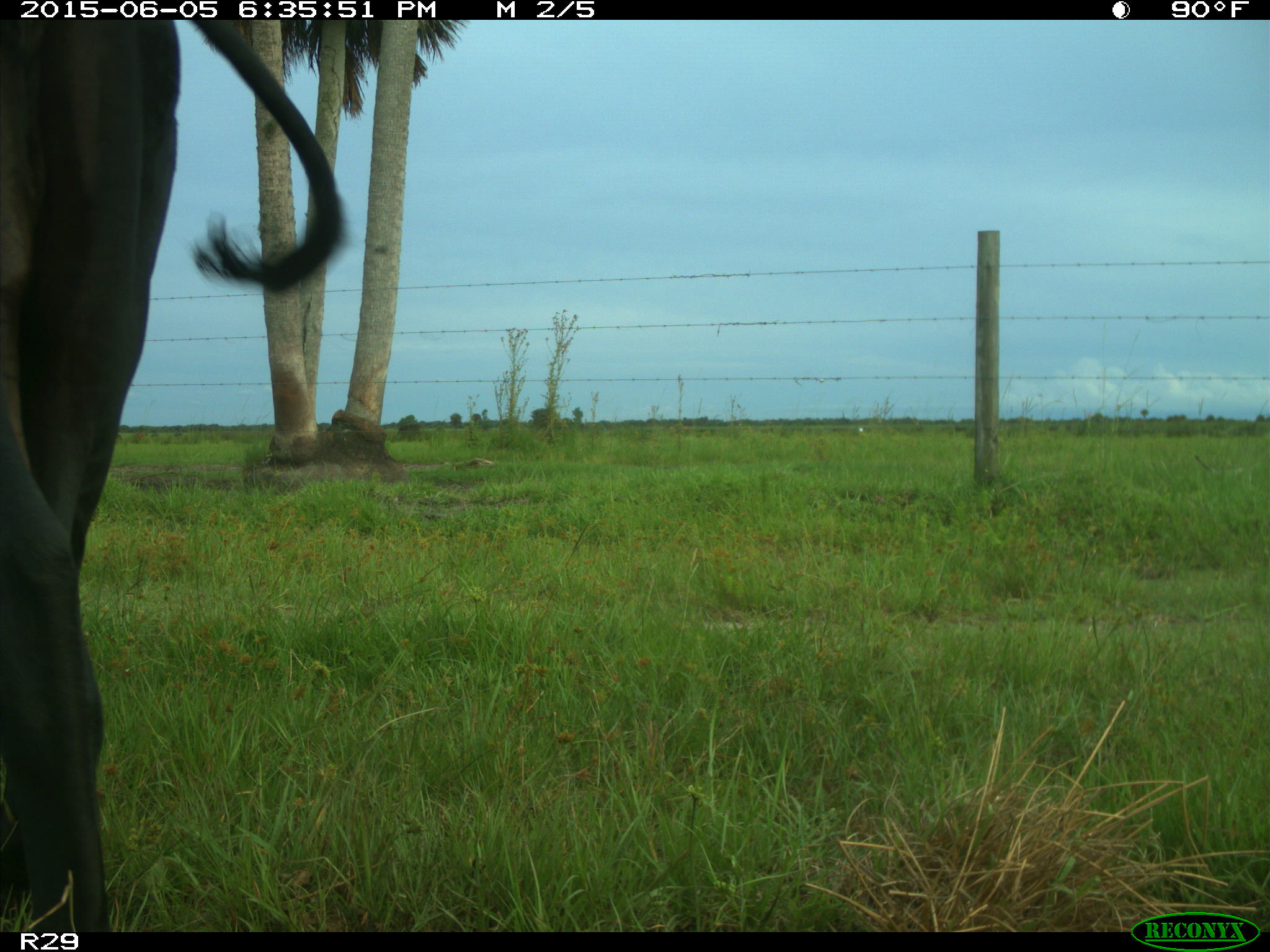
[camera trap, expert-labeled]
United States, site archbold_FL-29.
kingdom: Animalia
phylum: Chordata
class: Mammalia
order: Artiodactyla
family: Bovidae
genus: Bos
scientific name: Bos taurus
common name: domestic cow